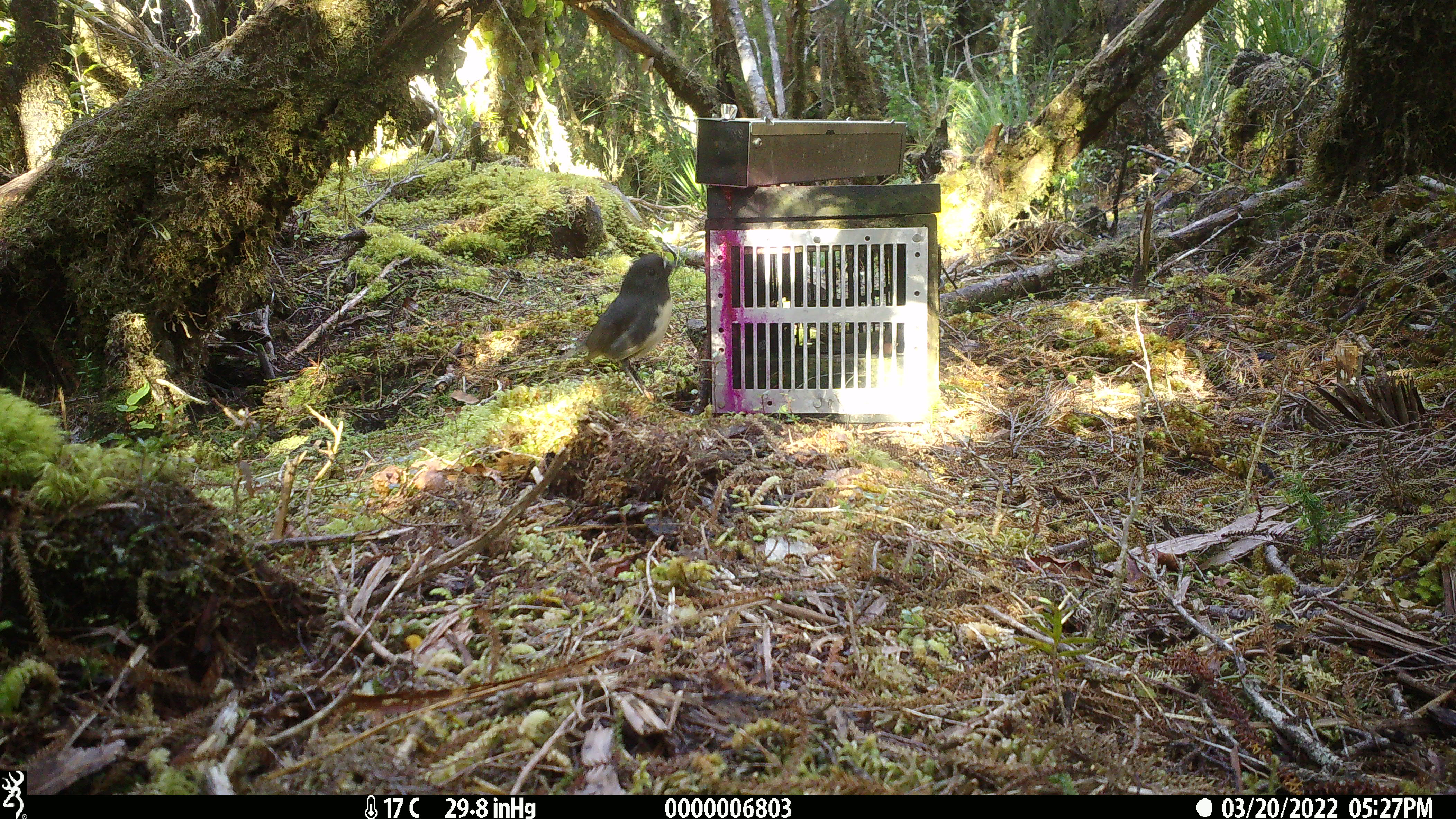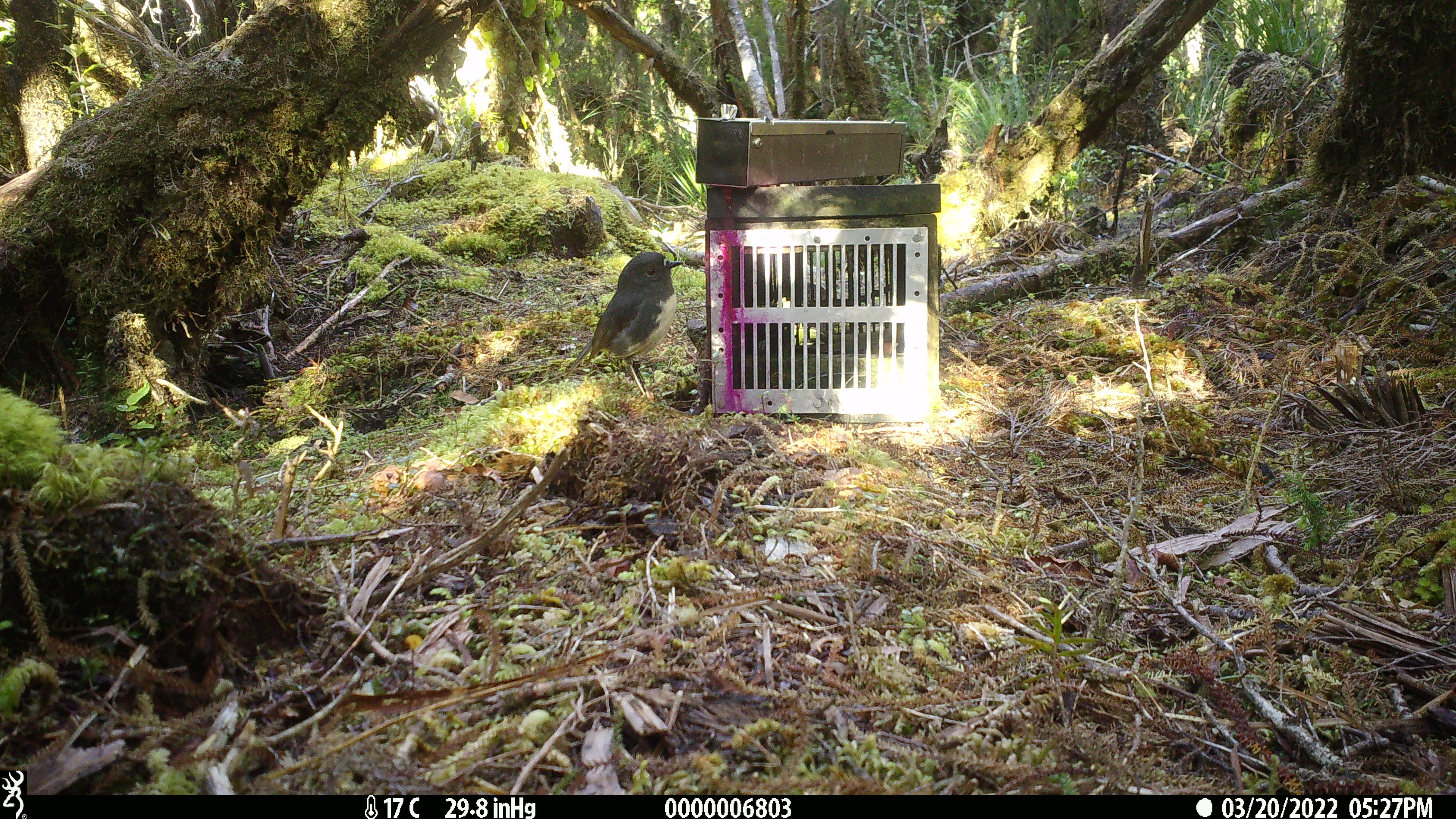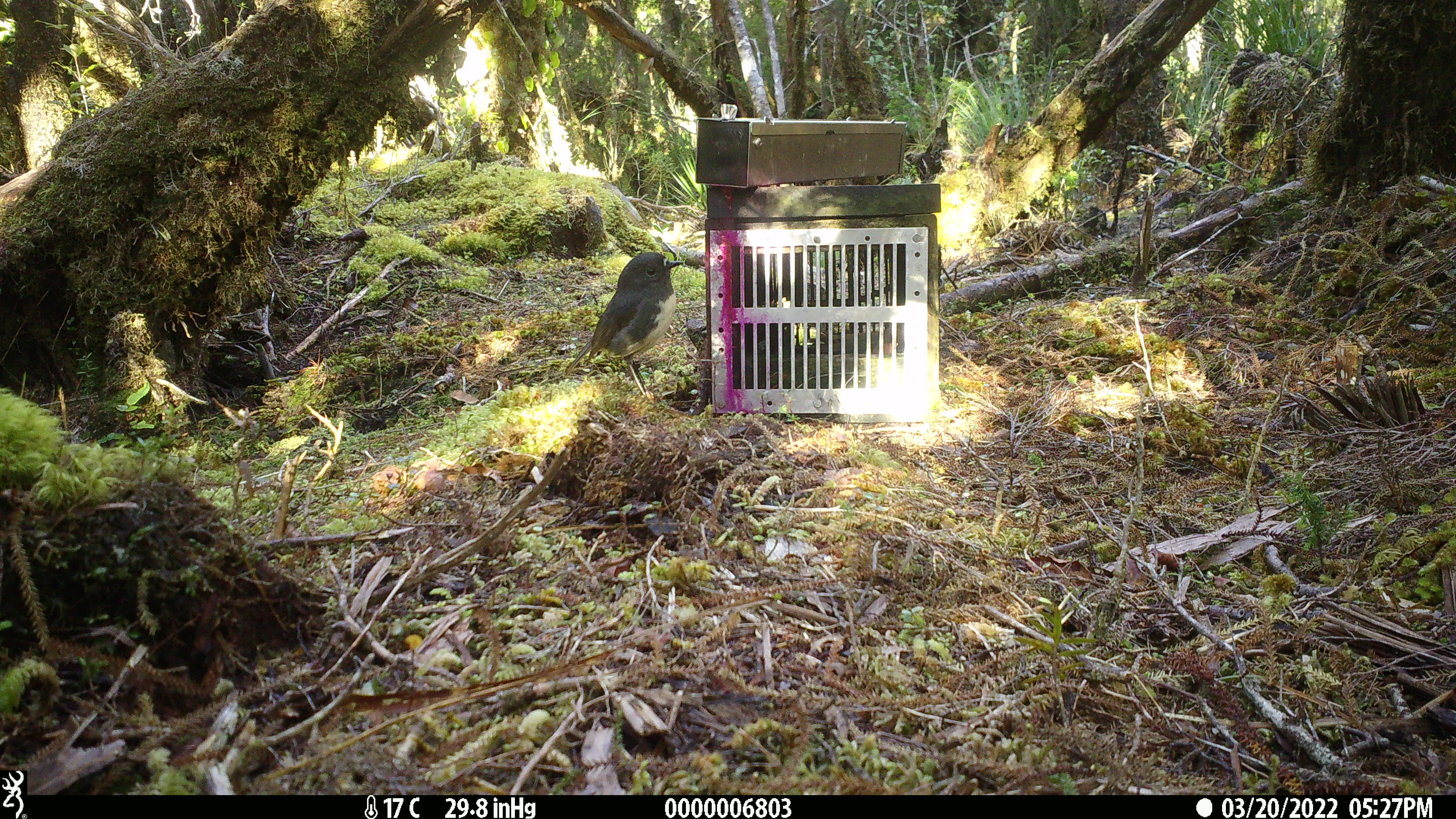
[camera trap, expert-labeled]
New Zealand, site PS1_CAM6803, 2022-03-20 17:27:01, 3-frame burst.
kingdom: Animalia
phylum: Chordata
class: Aves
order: Passeriformes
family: Petroicidae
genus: Petroica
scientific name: Petroica australis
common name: new zealand robin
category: robin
Robin (new zealand robin) (Petroica australis).